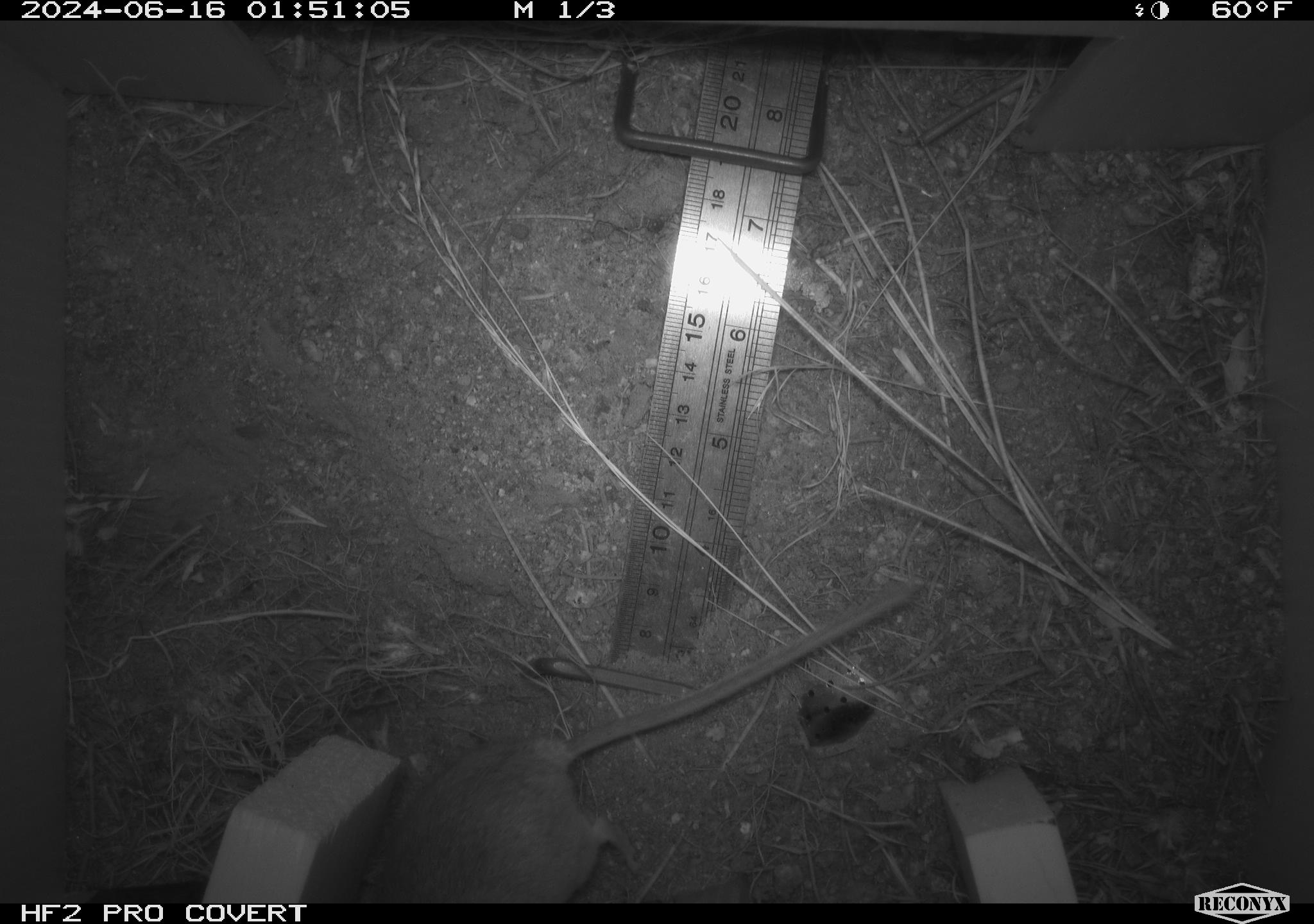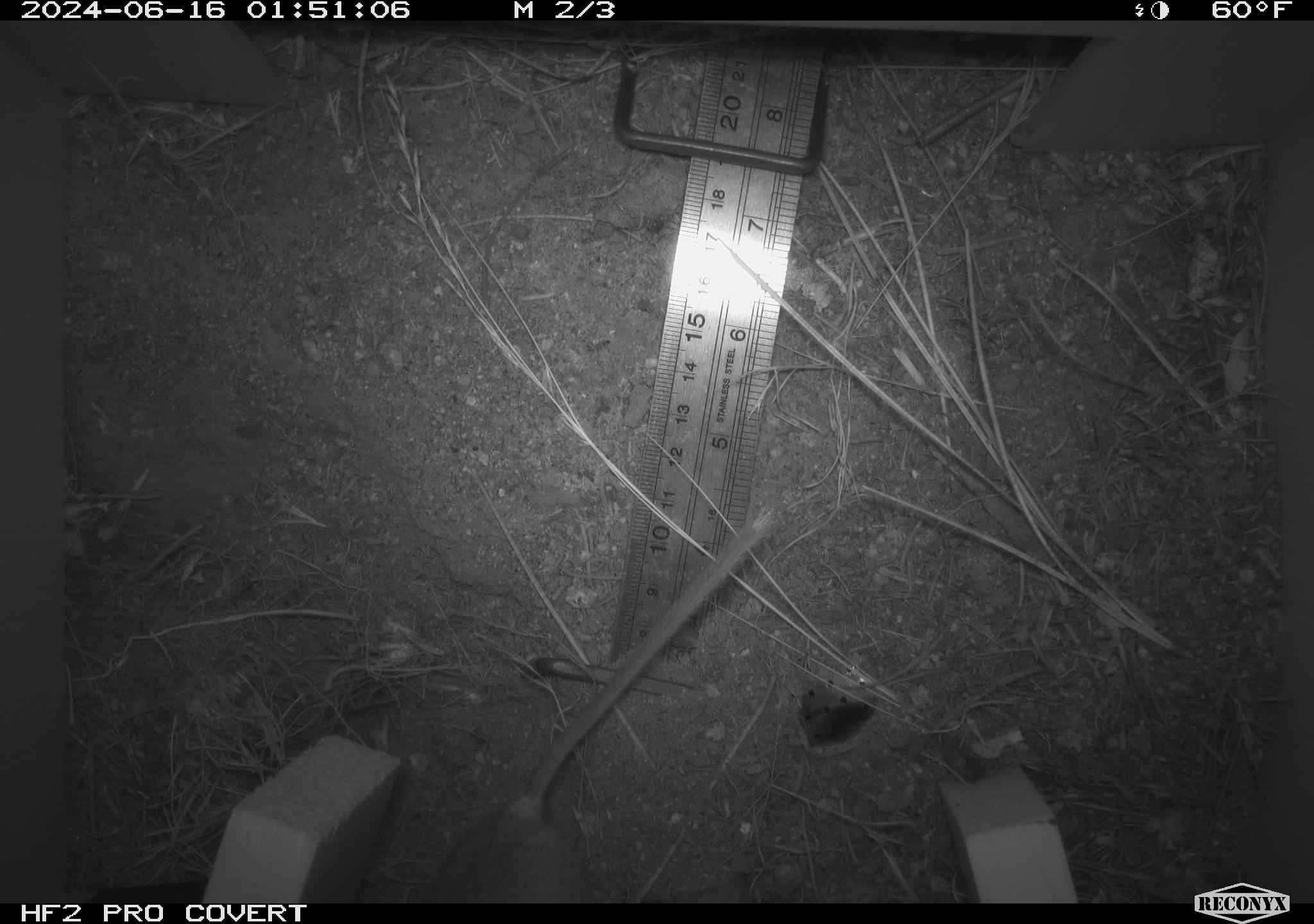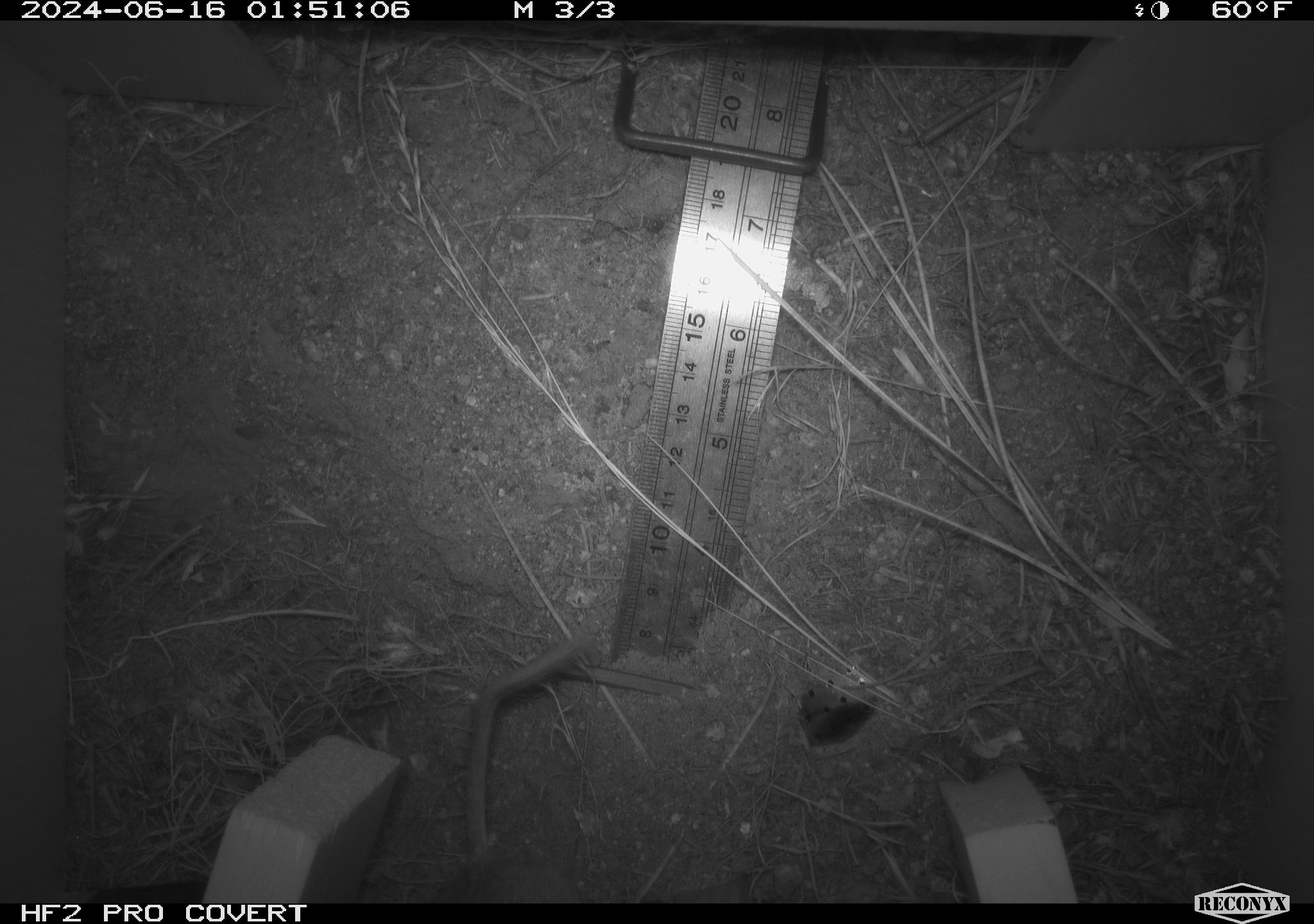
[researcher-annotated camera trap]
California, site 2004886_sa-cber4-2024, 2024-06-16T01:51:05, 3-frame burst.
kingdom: Animalia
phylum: Chordata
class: Mammalia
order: Rodentia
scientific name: Rodentia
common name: mouse species